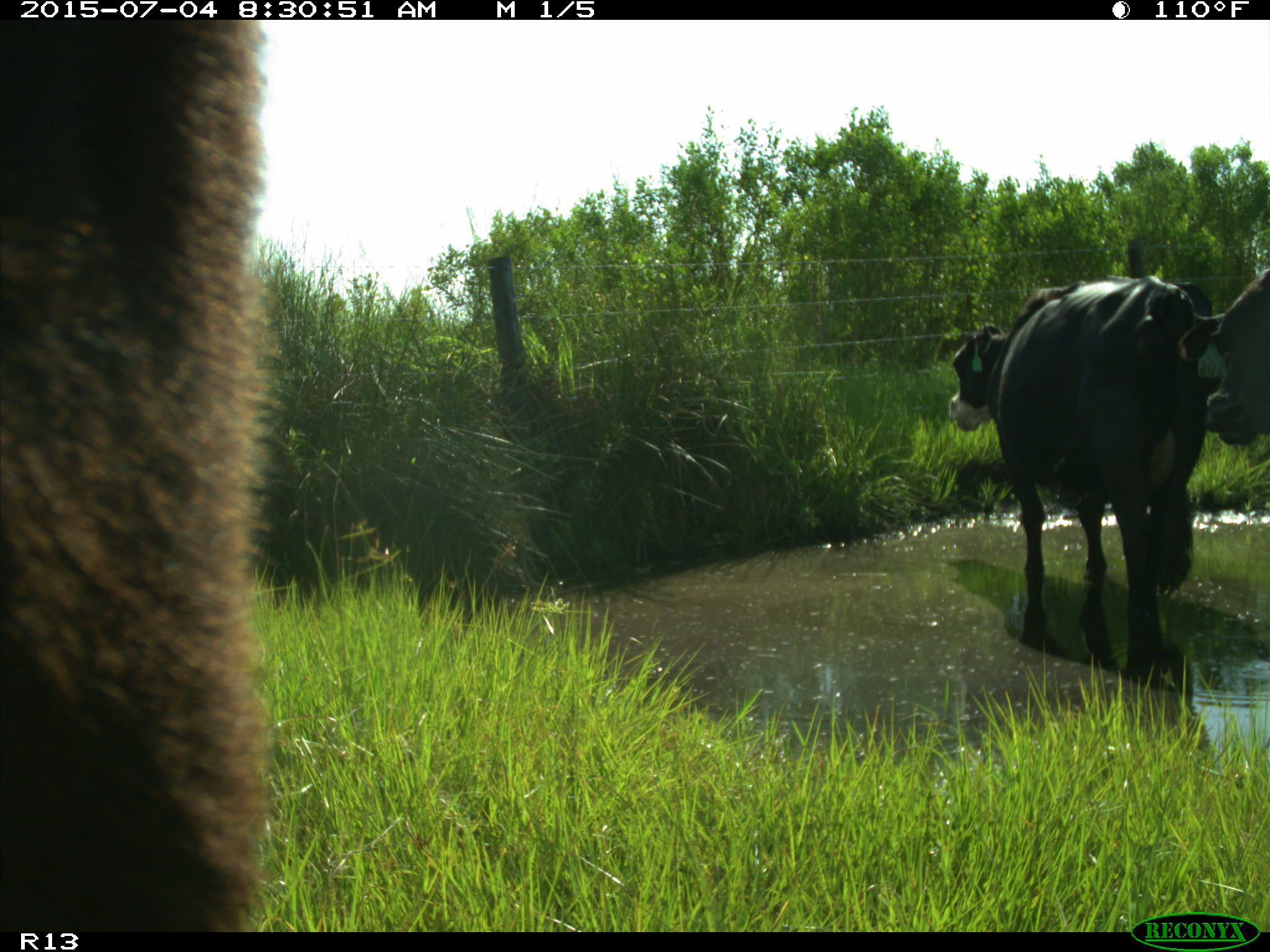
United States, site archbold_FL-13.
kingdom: Animalia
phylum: Chordata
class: Mammalia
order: Artiodactyla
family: Bovidae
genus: Bos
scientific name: Bos taurus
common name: domestic cow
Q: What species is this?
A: Bos taurus (domestic cow).